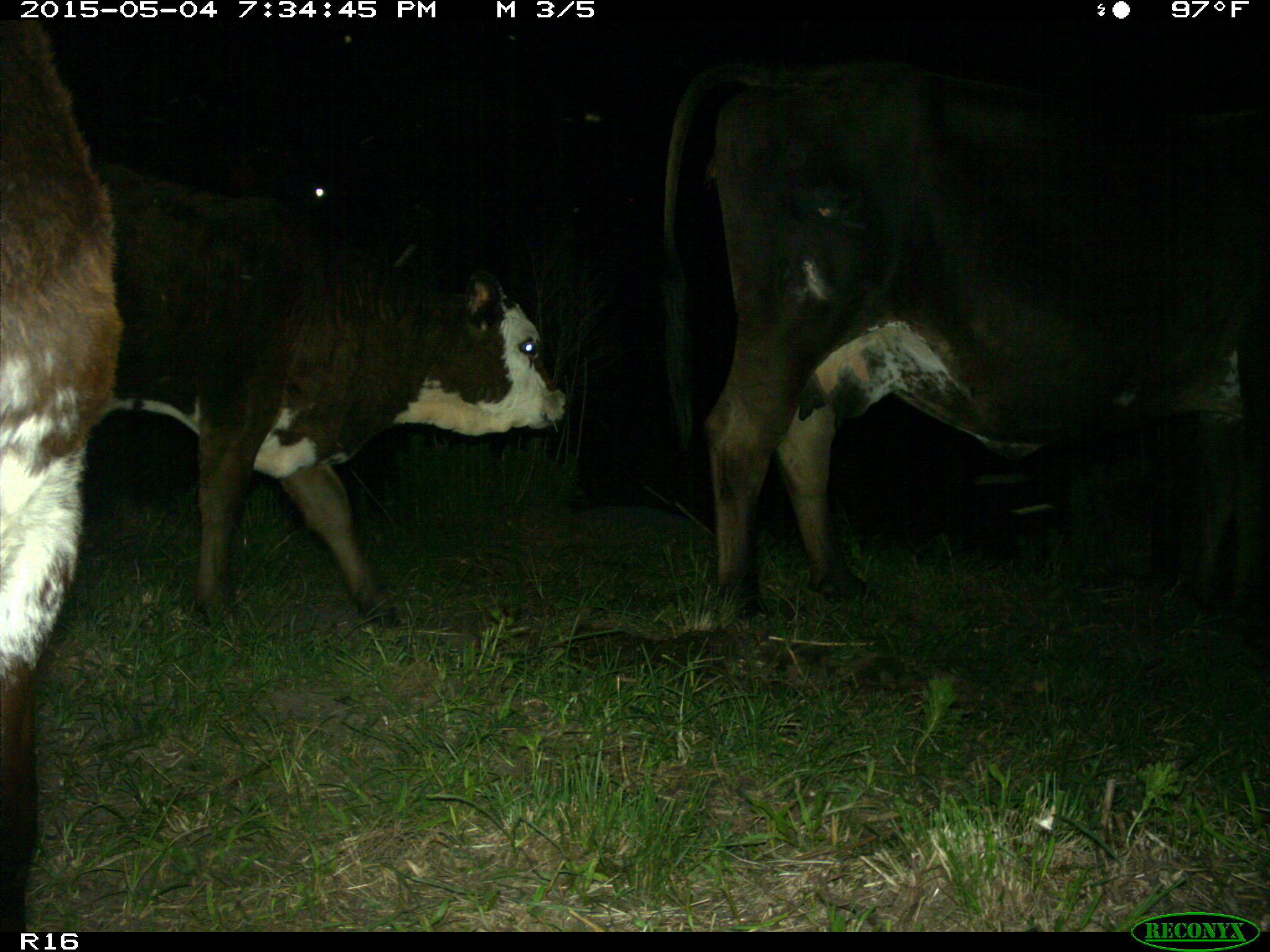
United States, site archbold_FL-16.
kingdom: Animalia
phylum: Chordata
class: Mammalia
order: Artiodactyla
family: Bovidae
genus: Bos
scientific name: Bos taurus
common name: domestic cow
Bos taurus (domestic cow).